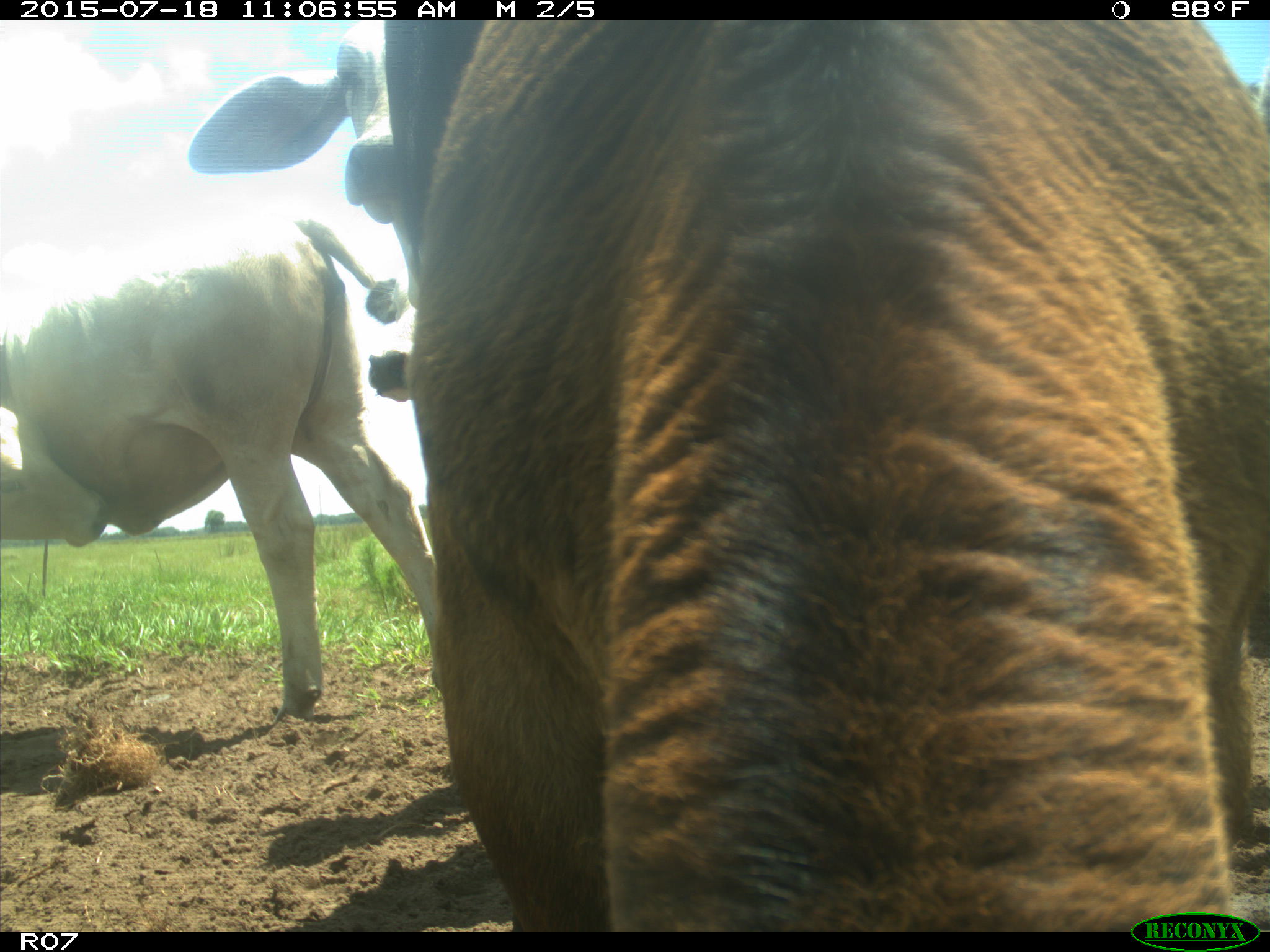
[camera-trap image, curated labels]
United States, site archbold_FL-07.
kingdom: Animalia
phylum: Chordata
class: Mammalia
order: Artiodactyla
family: Bovidae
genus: Bos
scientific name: Bos taurus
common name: domestic cow